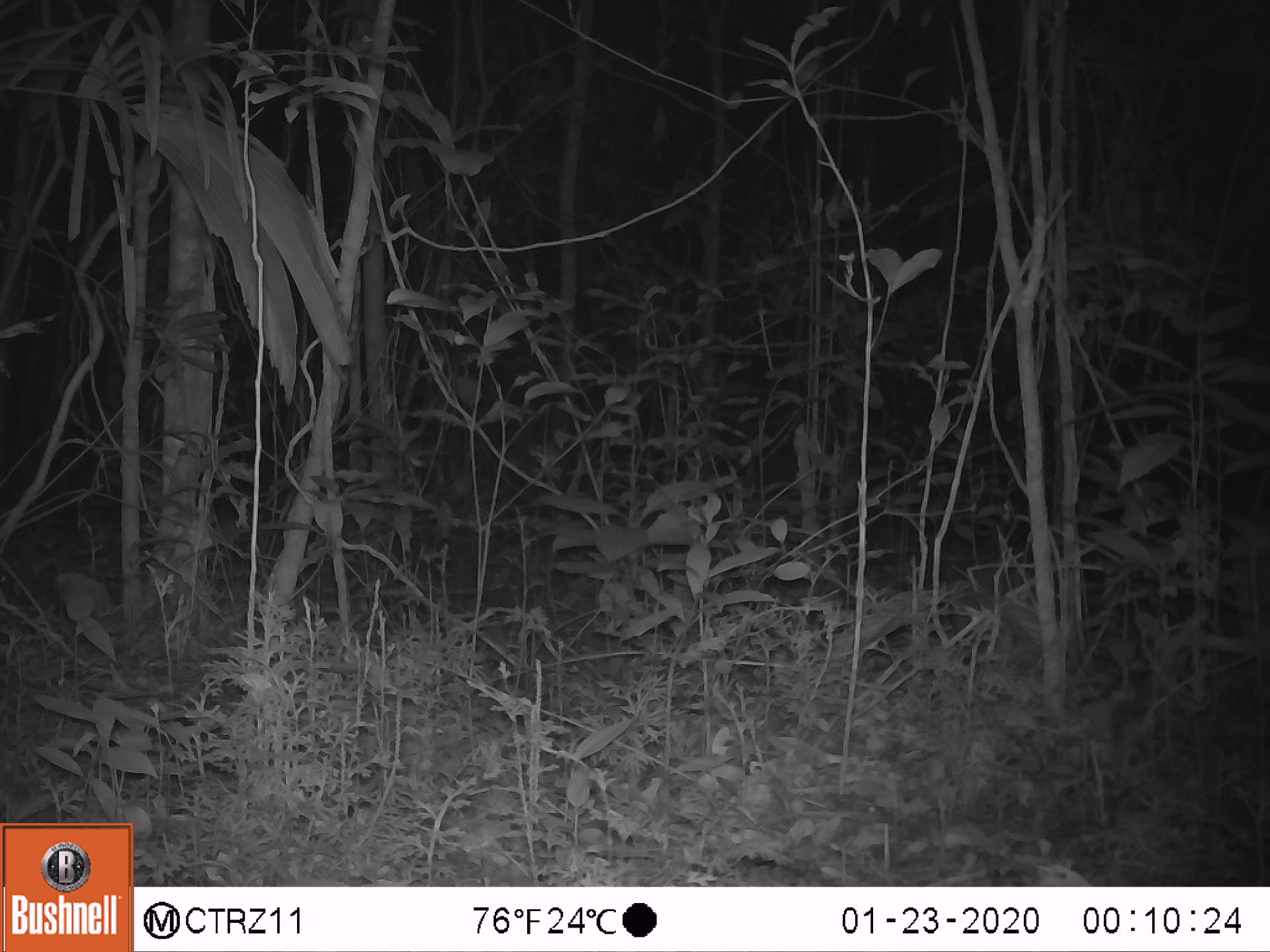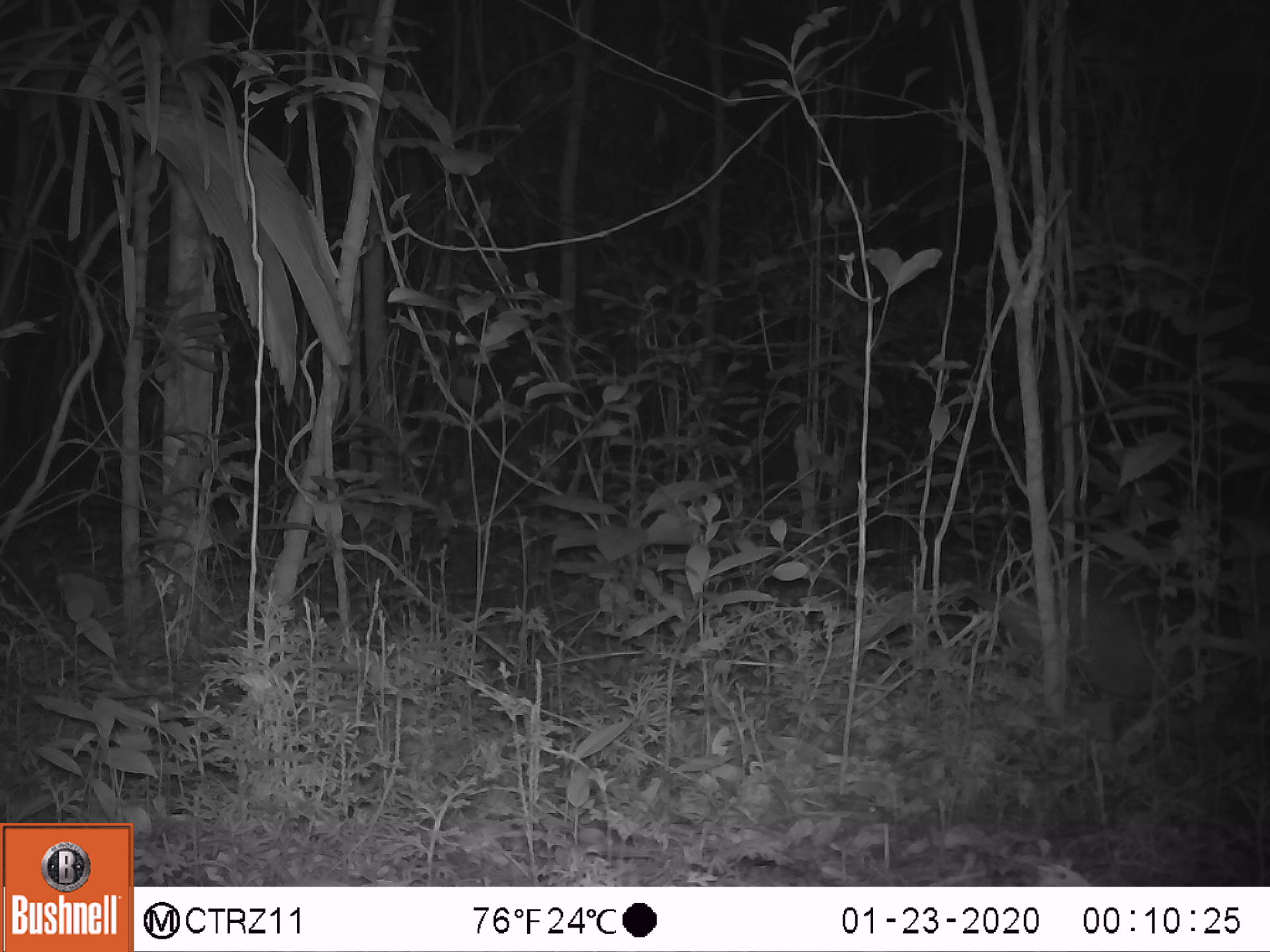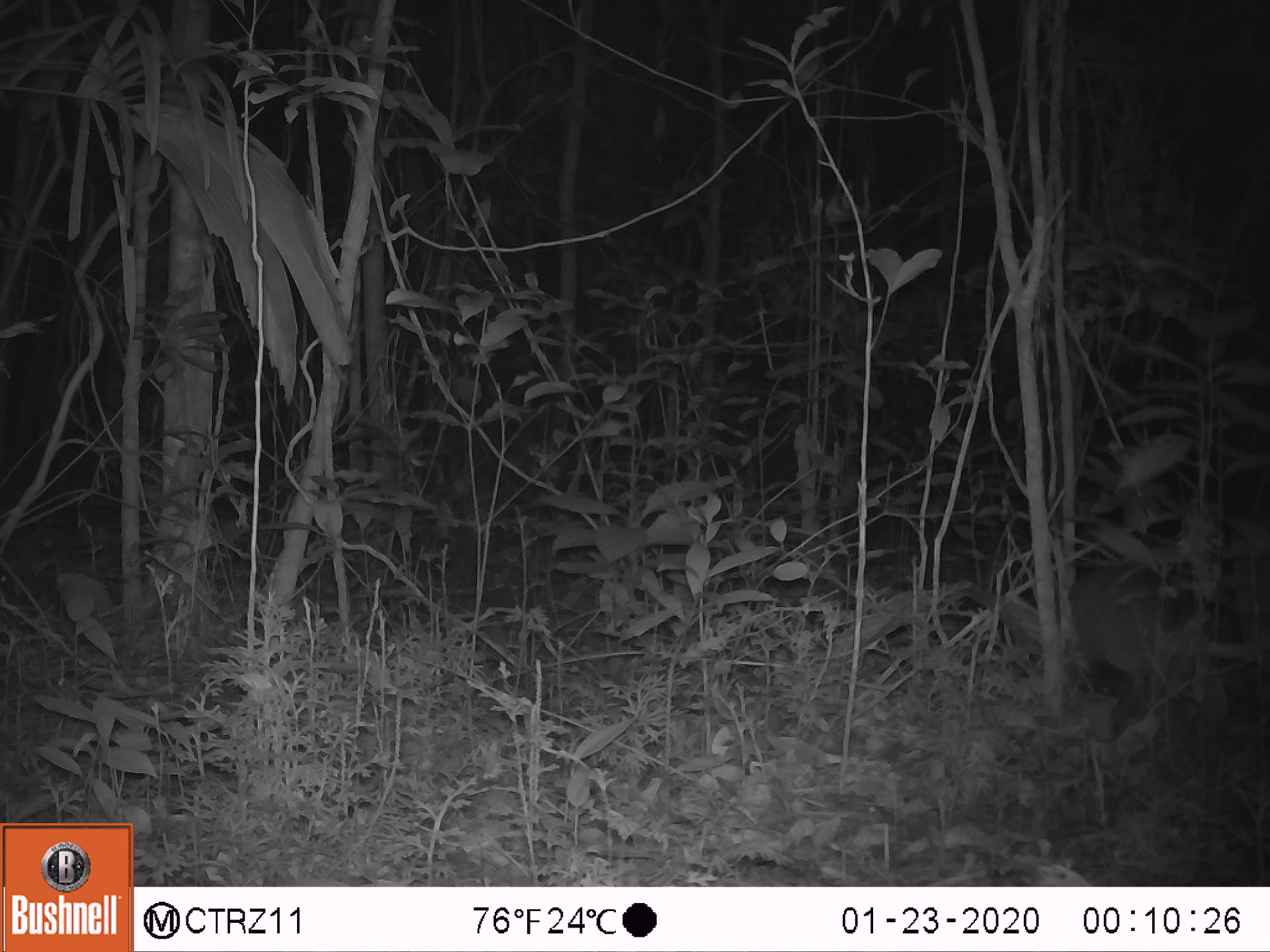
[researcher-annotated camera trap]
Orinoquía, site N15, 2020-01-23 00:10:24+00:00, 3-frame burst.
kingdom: Animalia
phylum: Chordata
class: Mammalia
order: Cingulata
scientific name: Cingulata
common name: armadillo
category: unknown armadillo